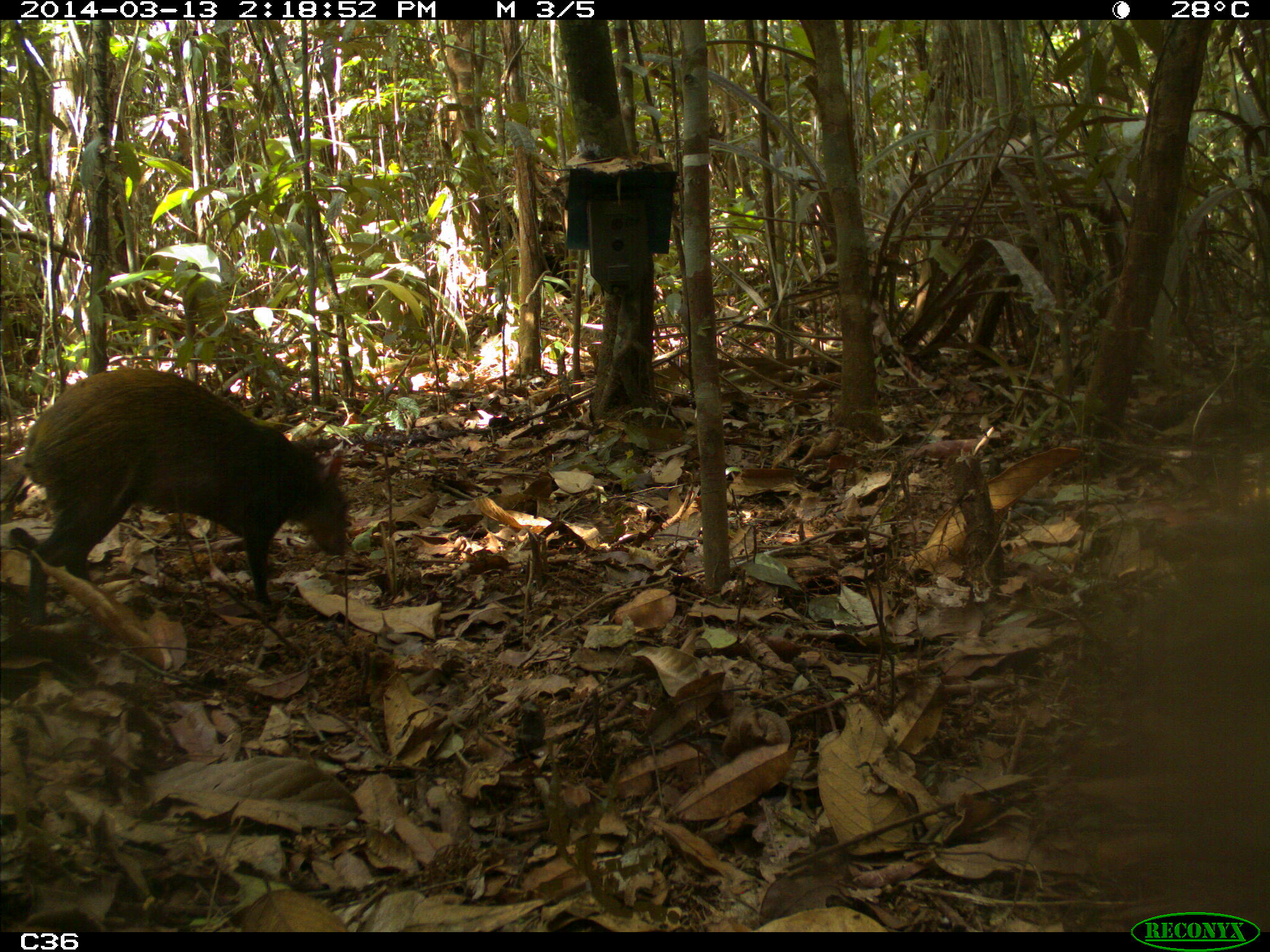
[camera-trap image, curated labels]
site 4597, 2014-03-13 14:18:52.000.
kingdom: Animalia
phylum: Chordata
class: Mammalia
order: Rodentia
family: Dasyproctidae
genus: Dasyprocta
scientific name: Dasyprocta leporina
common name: red-rumped agouti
Dasyprocta leporina (red-rumped agouti), count 1, age adult.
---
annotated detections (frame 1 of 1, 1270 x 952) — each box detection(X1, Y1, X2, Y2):
dasyprocta leporina: detection(26, 365, 350, 625)